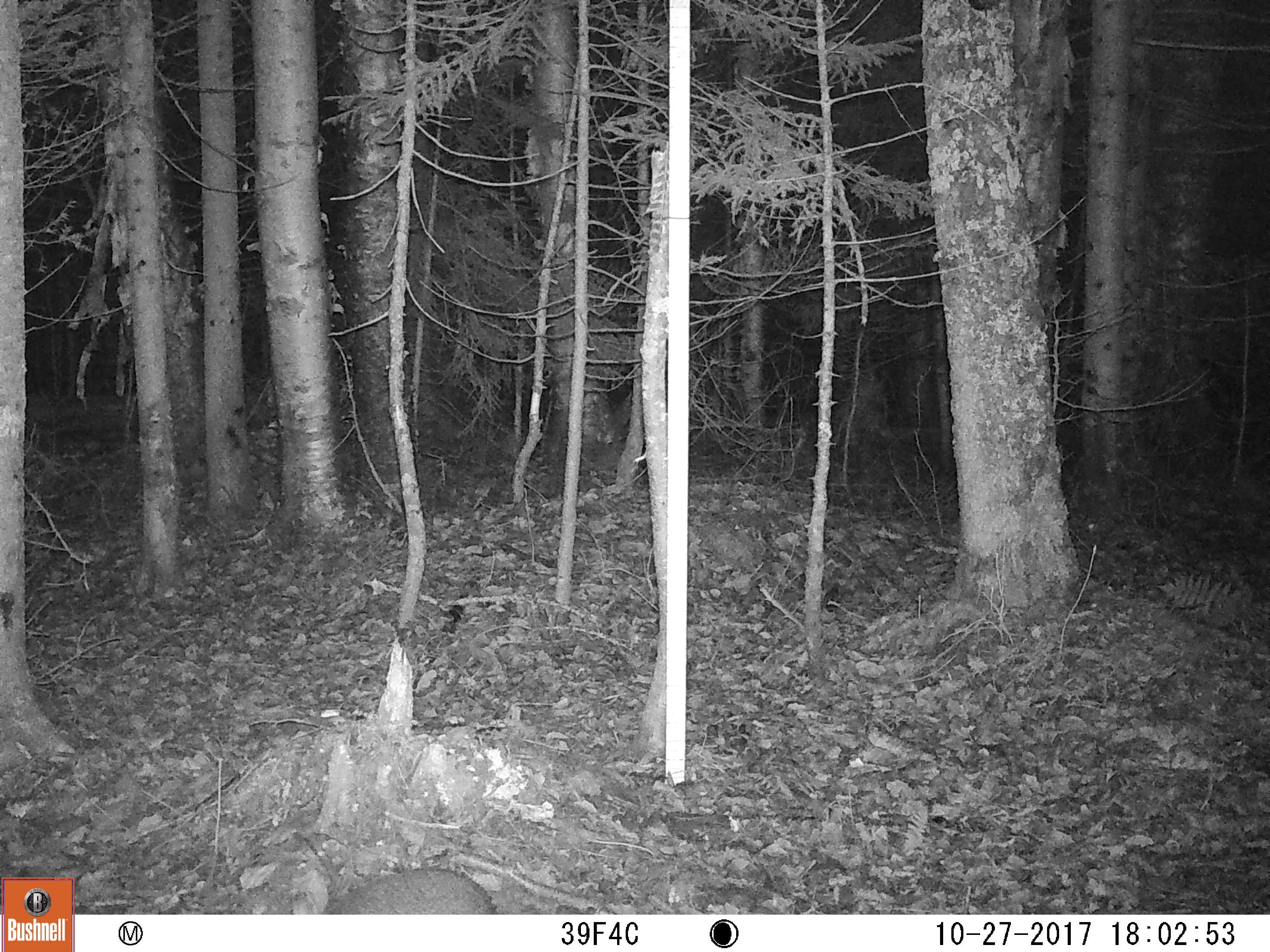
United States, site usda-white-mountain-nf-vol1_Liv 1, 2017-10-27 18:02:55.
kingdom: Animalia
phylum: Chordata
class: Mammalia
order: Lagomorpha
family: Leporidae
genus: Lepus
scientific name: Lepus americanus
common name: snowshoe hare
Snowshoe hare (Lepus americanus).